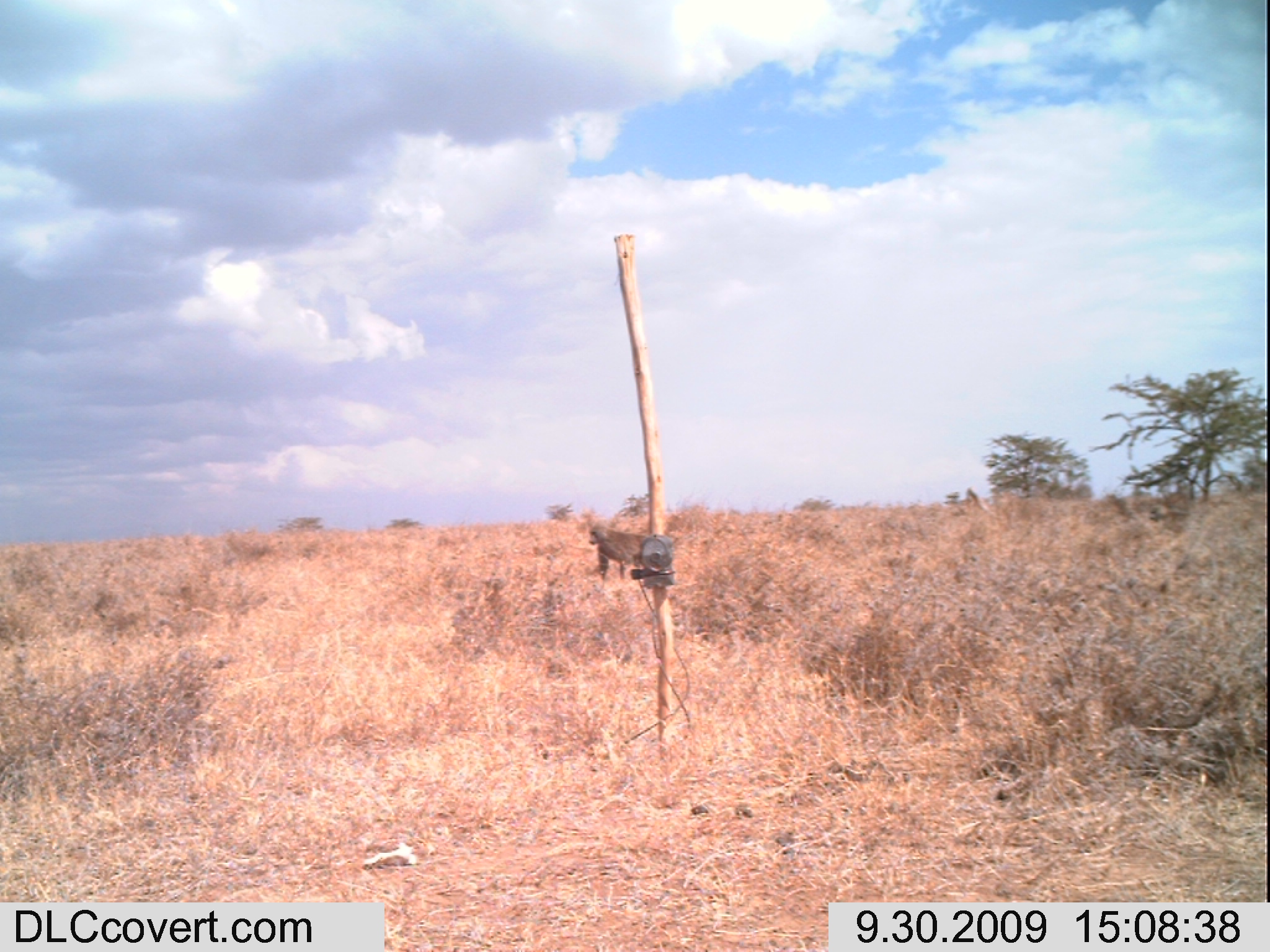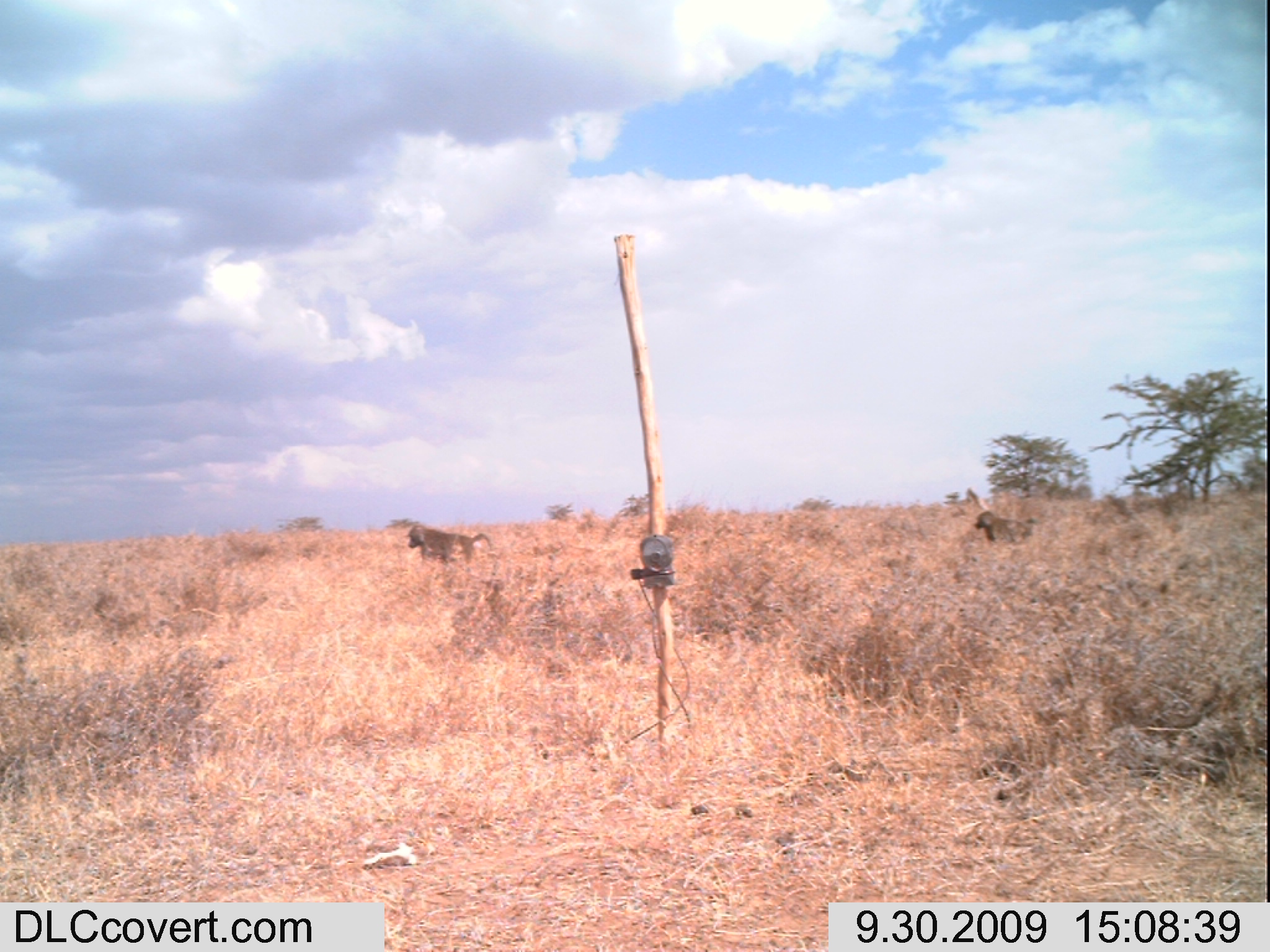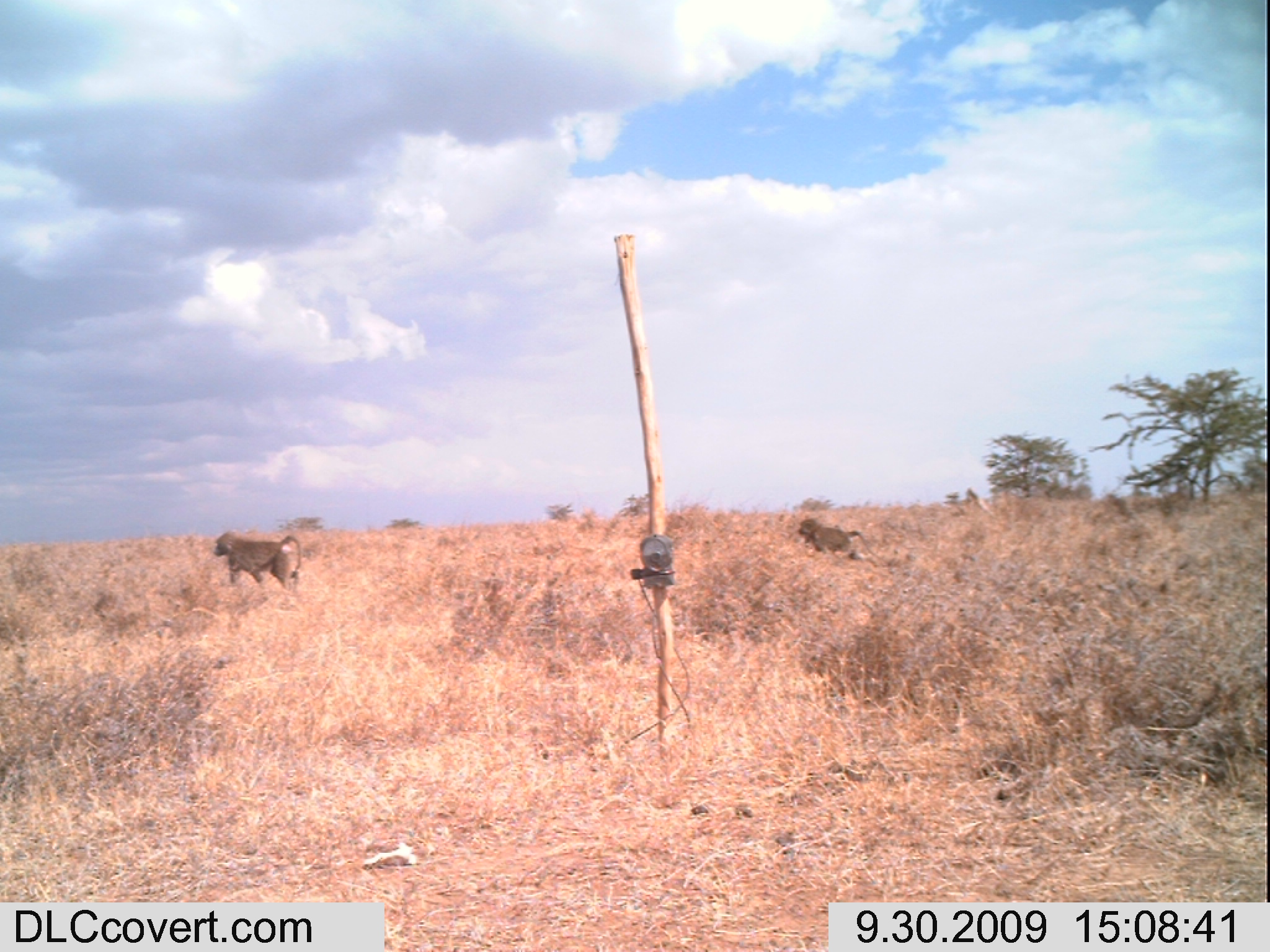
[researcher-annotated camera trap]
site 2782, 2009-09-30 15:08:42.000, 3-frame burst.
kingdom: Animalia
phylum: Chordata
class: Mammalia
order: Primates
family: Cercopithecidae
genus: Papio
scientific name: Papio anubis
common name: olive baboon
Papio anubis (olive baboon), count 1.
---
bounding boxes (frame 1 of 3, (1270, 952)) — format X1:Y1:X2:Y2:
papio anubis: 589:524:649:580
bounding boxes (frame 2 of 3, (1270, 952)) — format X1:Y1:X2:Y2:
papio anubis: 406:522:493:572; 973:510:1042:547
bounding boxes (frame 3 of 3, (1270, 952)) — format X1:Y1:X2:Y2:
papio anubis: 213:530:302:589; 797:518:873:561